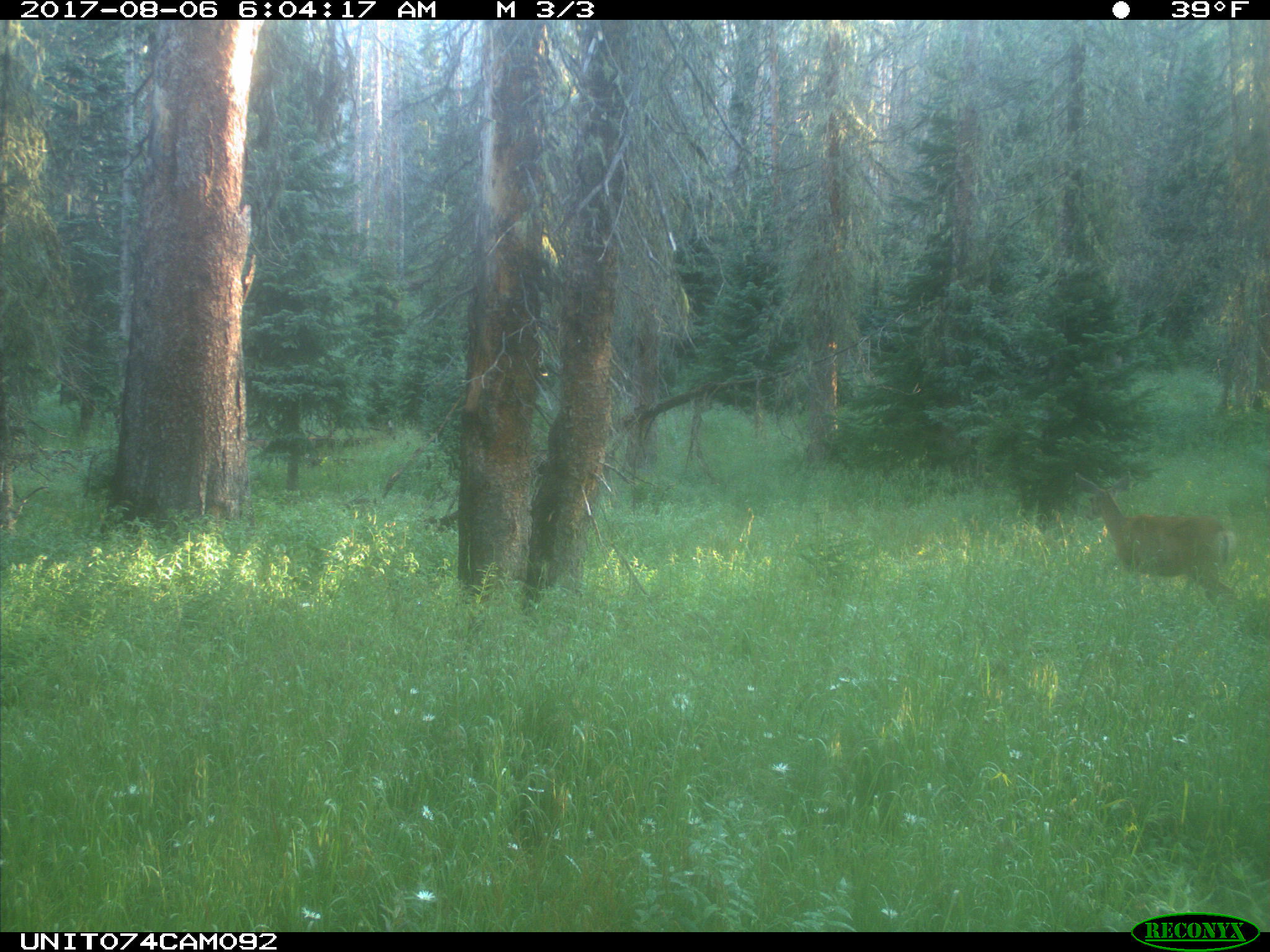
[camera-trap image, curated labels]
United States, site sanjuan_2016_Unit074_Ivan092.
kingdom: Animalia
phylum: Chordata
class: Mammalia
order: Artiodactyla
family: Cervidae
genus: Odocoileus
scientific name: Odocoileus hemionus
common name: mule deer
Odocoileus hemionus (mule deer).